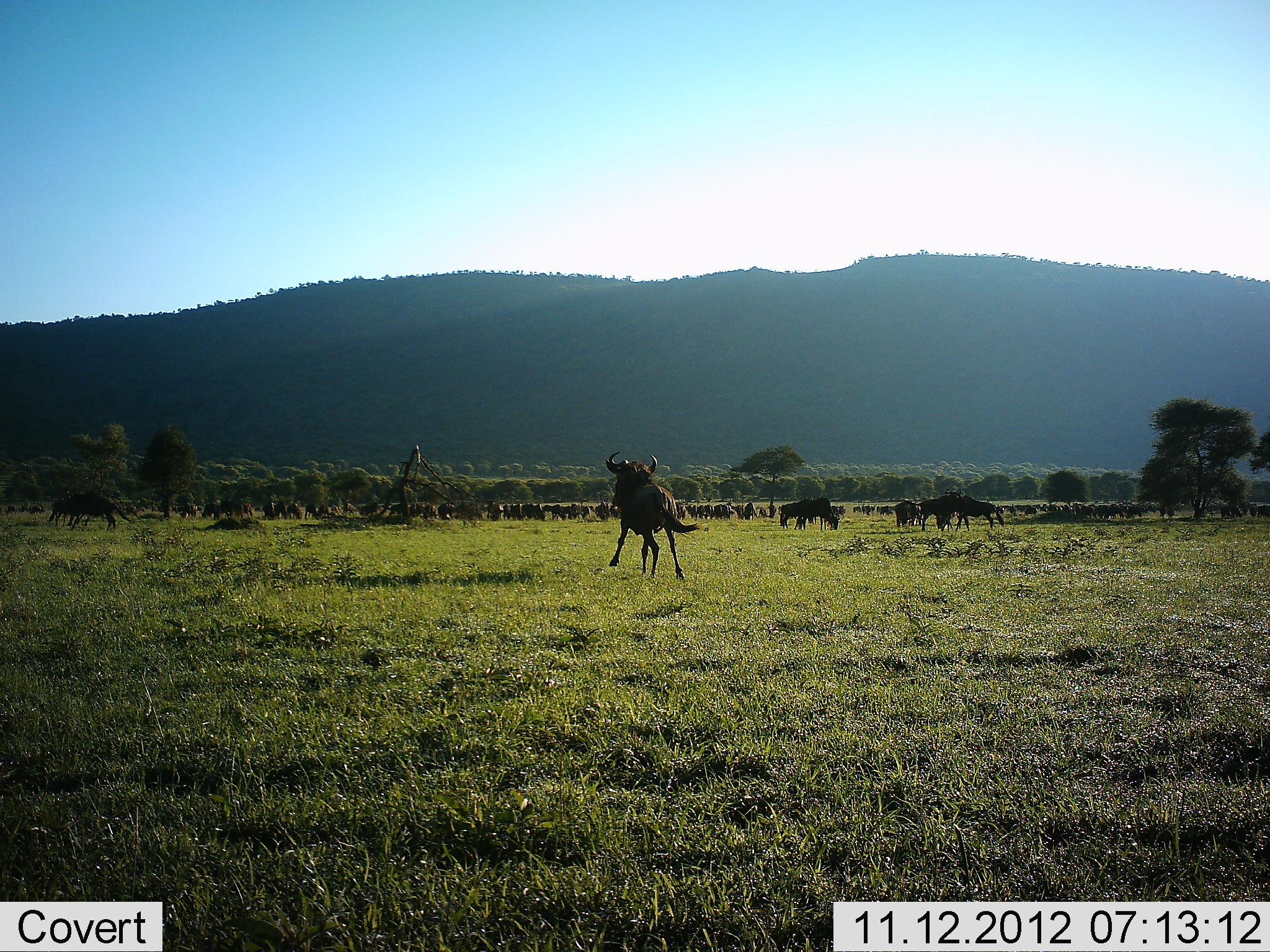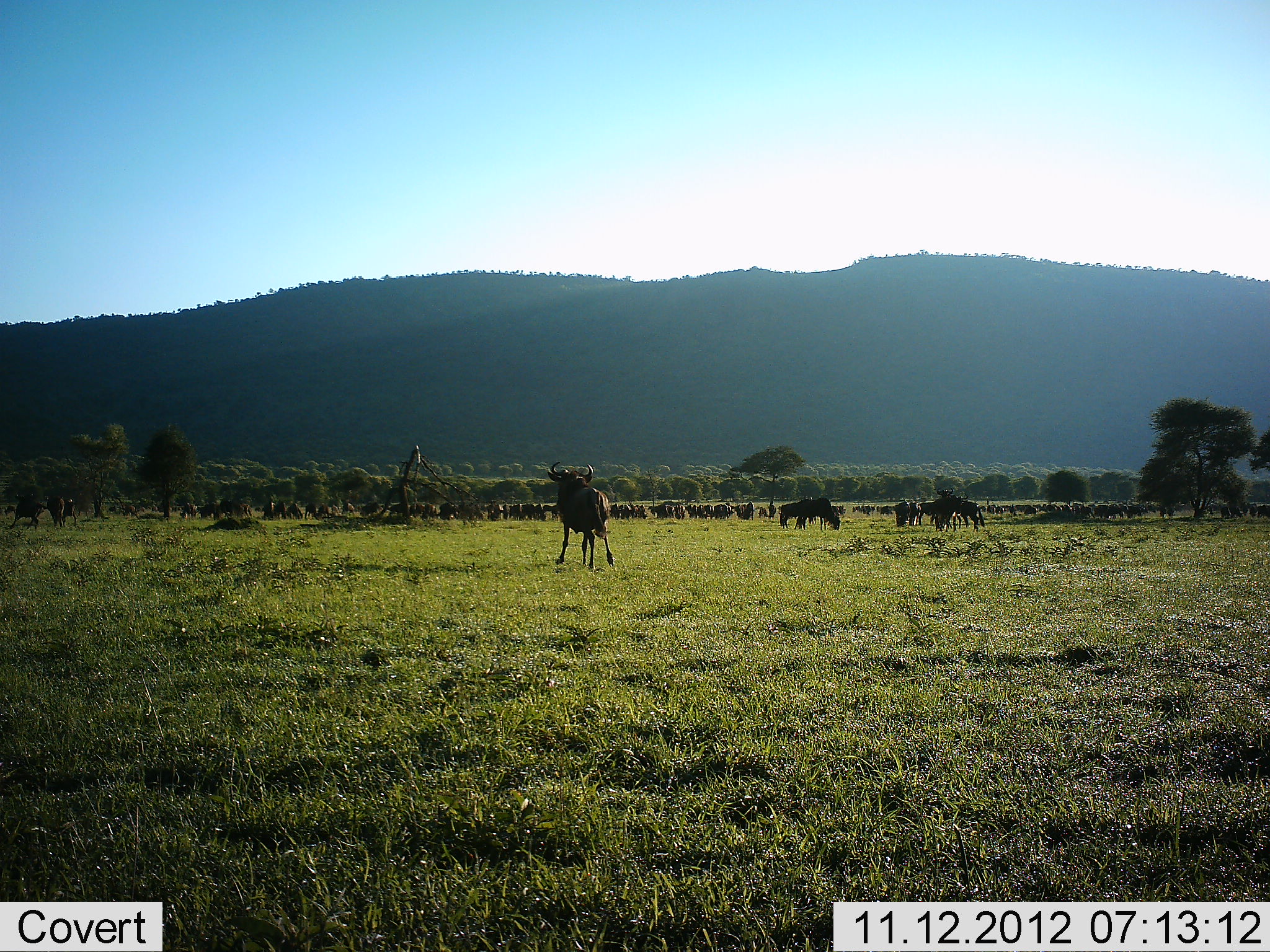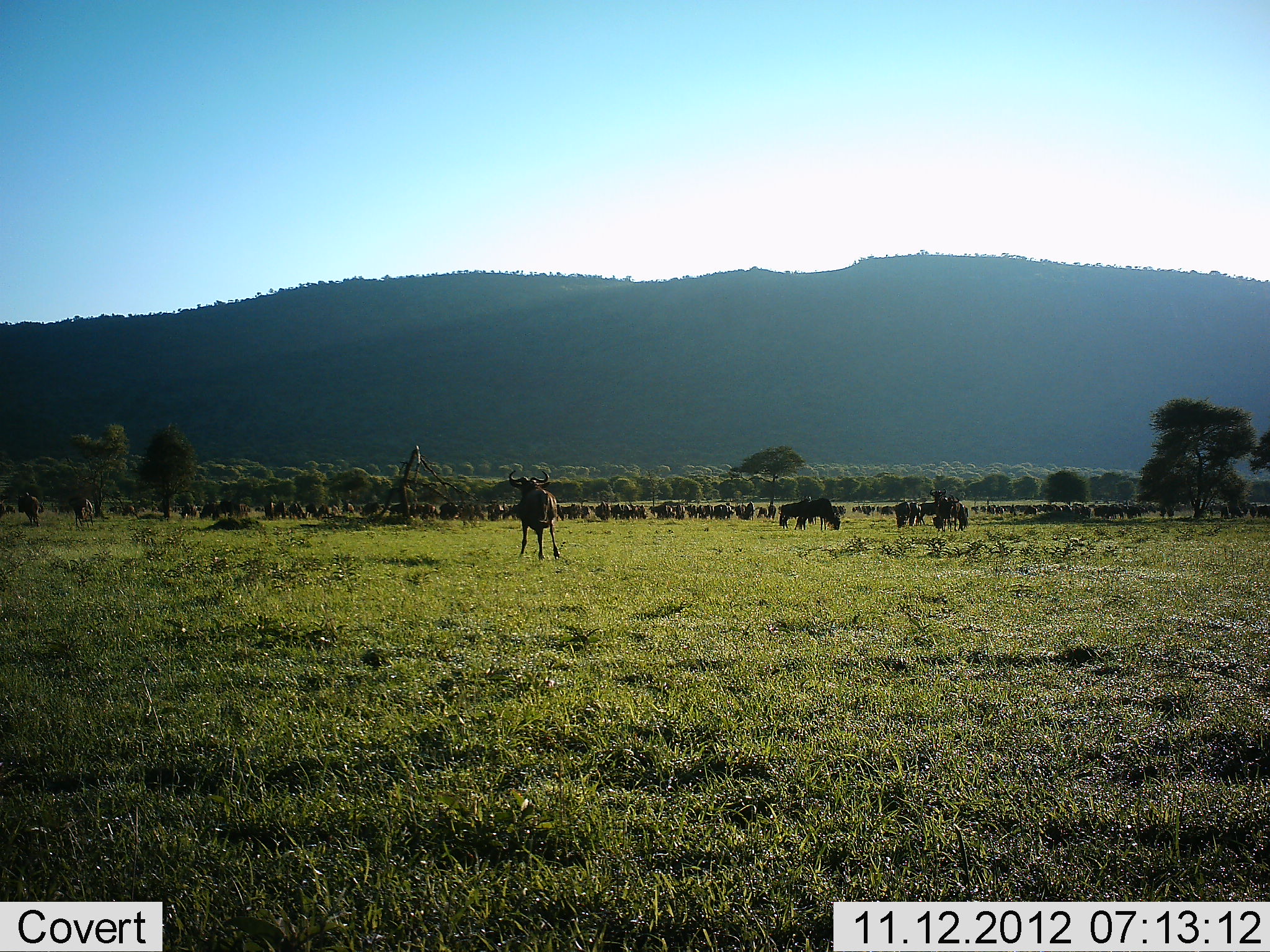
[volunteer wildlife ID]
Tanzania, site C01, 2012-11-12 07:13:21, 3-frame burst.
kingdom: Animalia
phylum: Chordata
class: Mammalia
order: Artiodactyla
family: Bovidae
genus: Connochaetes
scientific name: Connochaetes taurinus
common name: blue wildebeest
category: wildebeest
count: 11-50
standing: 50%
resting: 0%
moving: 100%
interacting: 0%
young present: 0%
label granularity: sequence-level